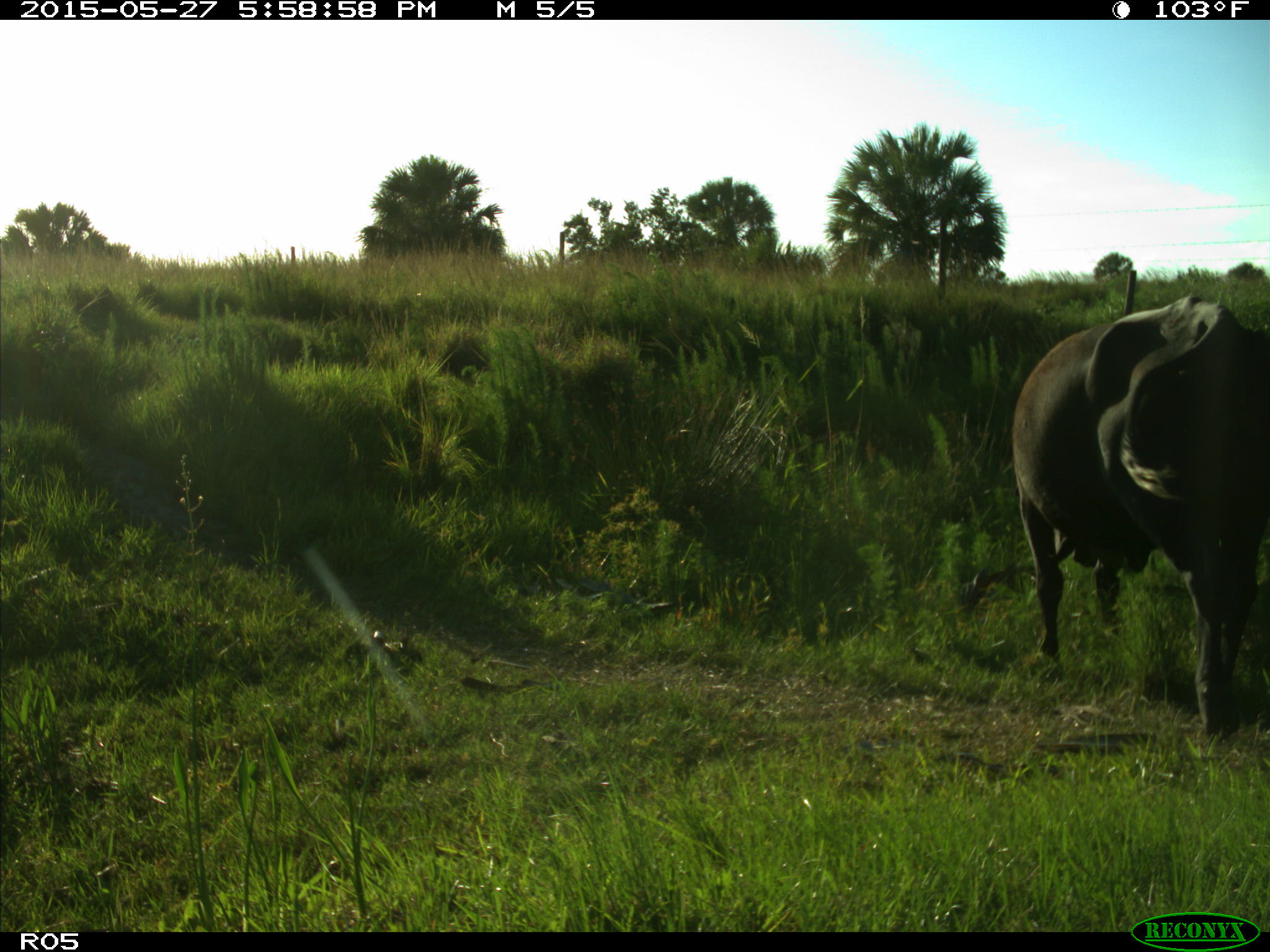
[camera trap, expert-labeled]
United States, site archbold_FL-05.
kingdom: Animalia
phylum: Chordata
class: Mammalia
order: Artiodactyla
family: Bovidae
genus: Bos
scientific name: Bos taurus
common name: domestic cow